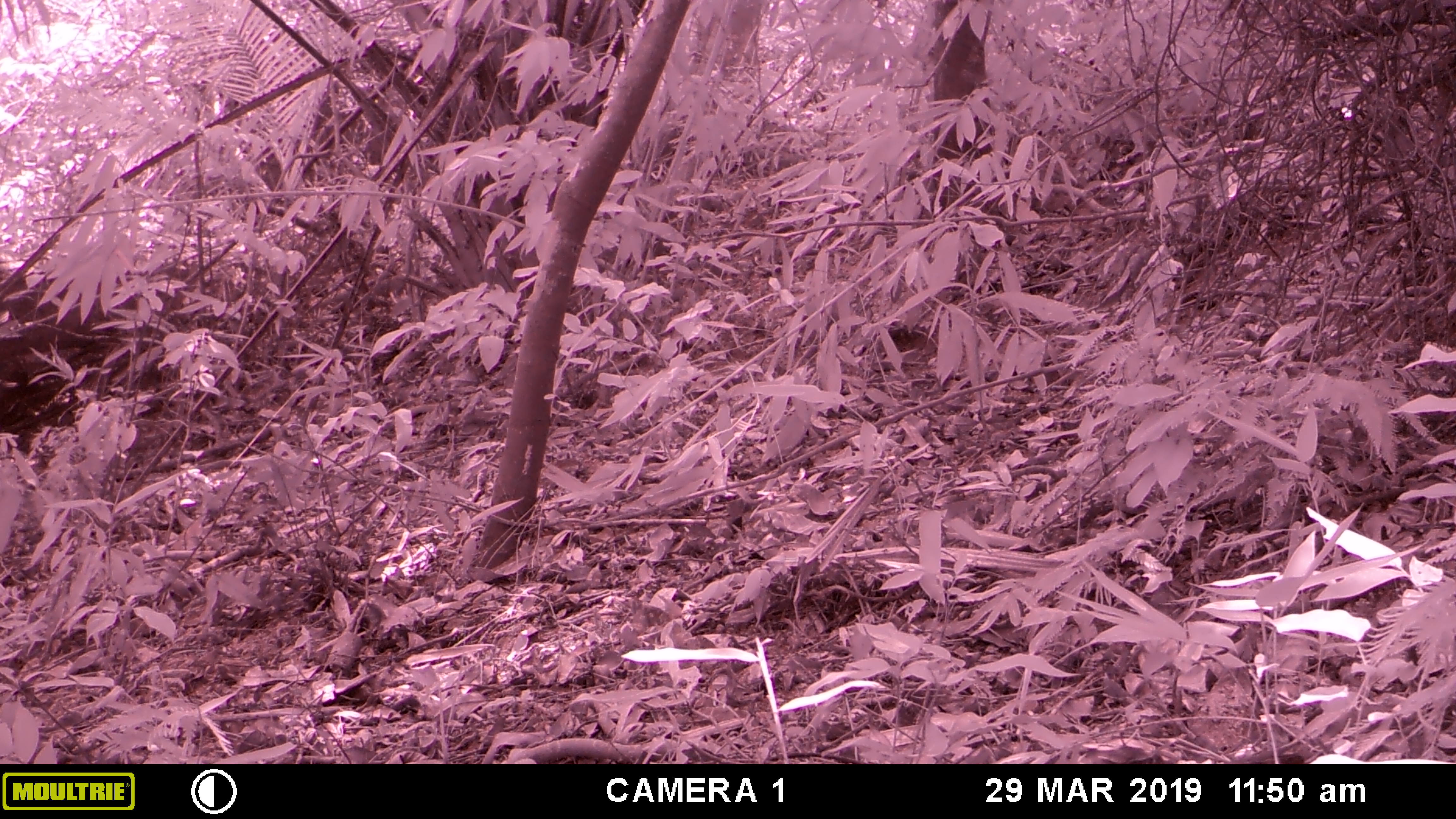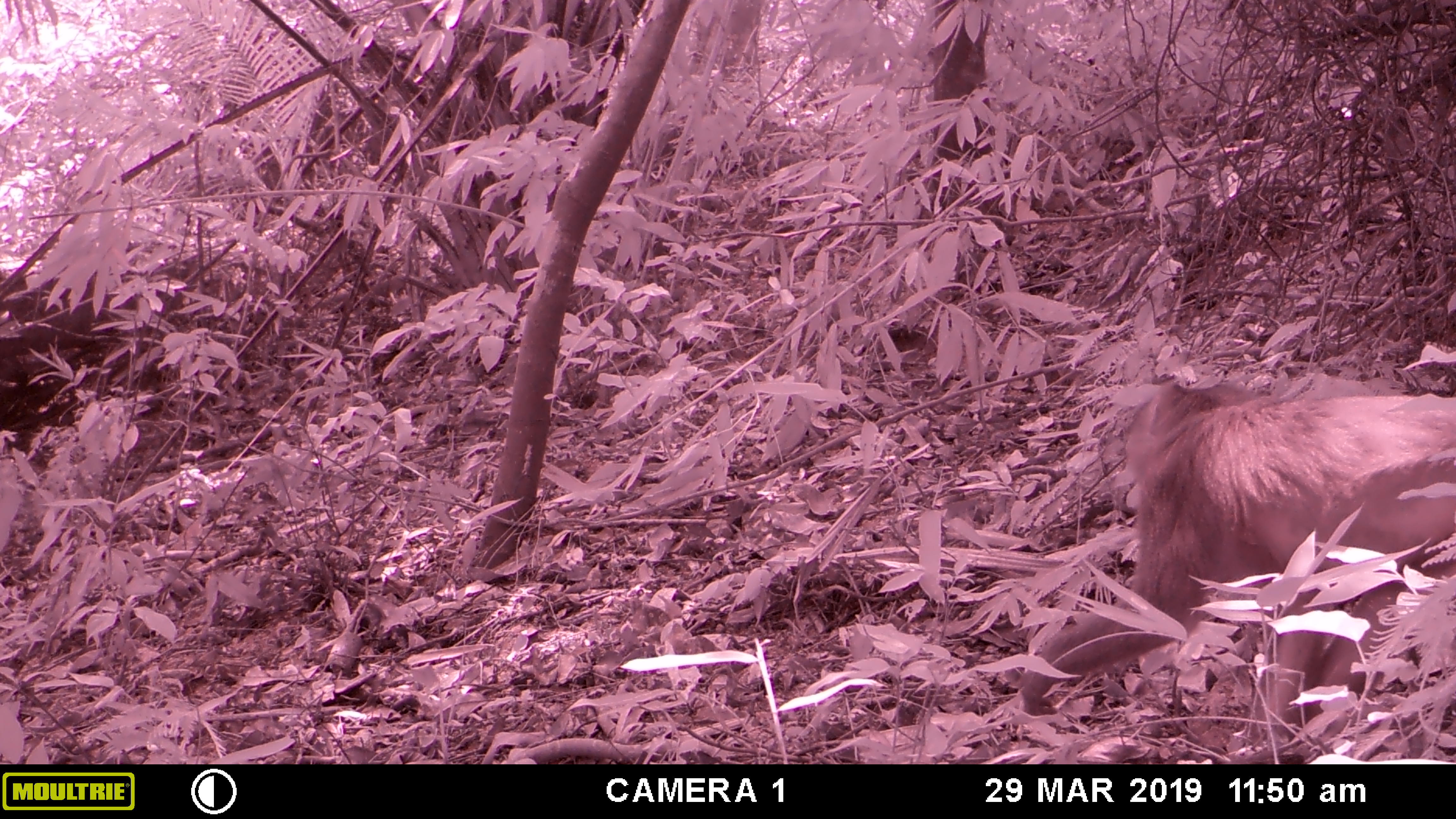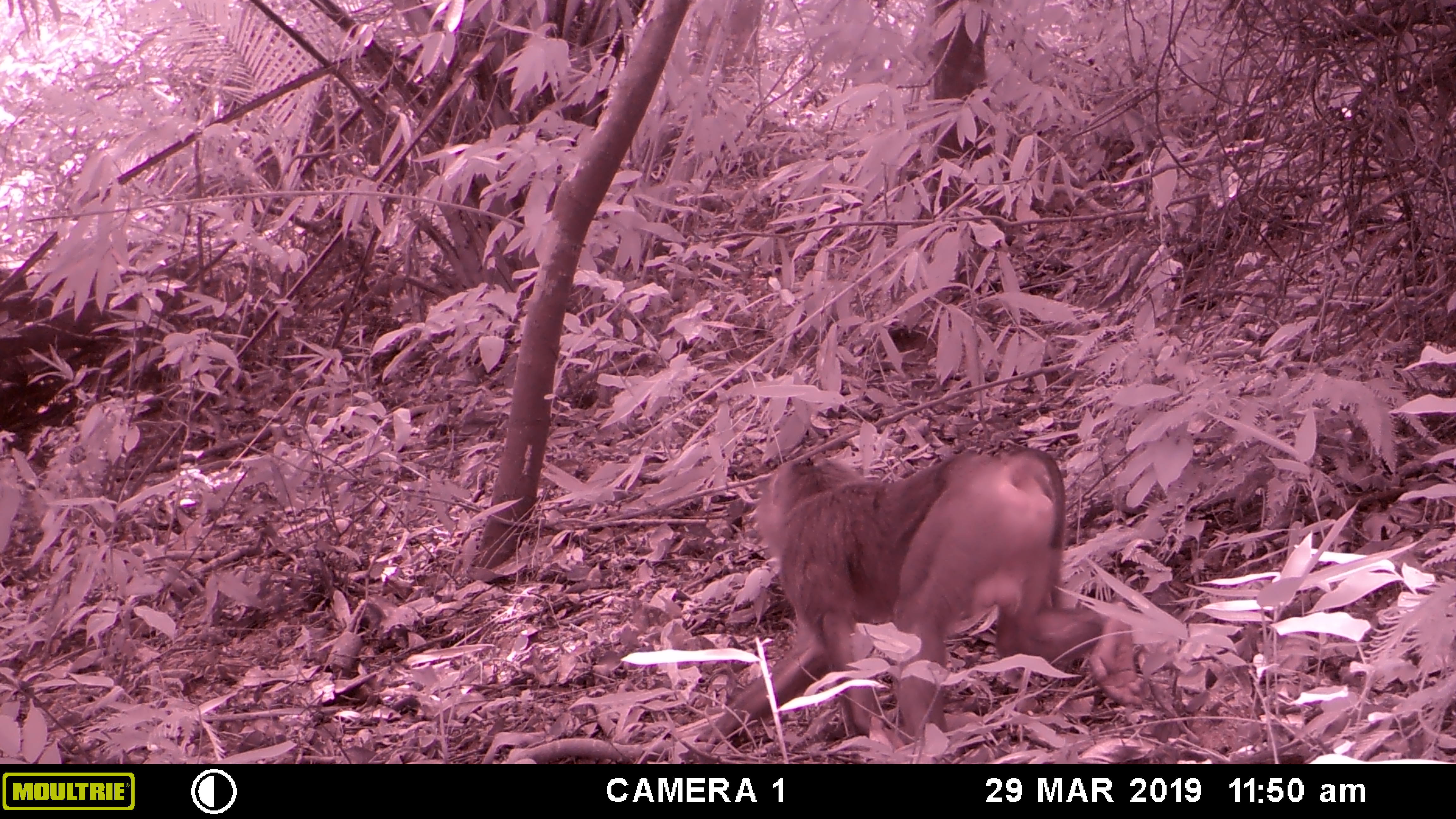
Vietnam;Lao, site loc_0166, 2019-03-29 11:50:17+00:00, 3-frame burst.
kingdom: Animalia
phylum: Chordata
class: Mammalia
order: Primates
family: Cercopithecidae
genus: Macaca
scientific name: Macaca nemestrina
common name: pig-tailed macaque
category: pig tailed macaque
Pig tailed macaque (pig-tailed macaque) (Macaca nemestrina). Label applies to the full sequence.